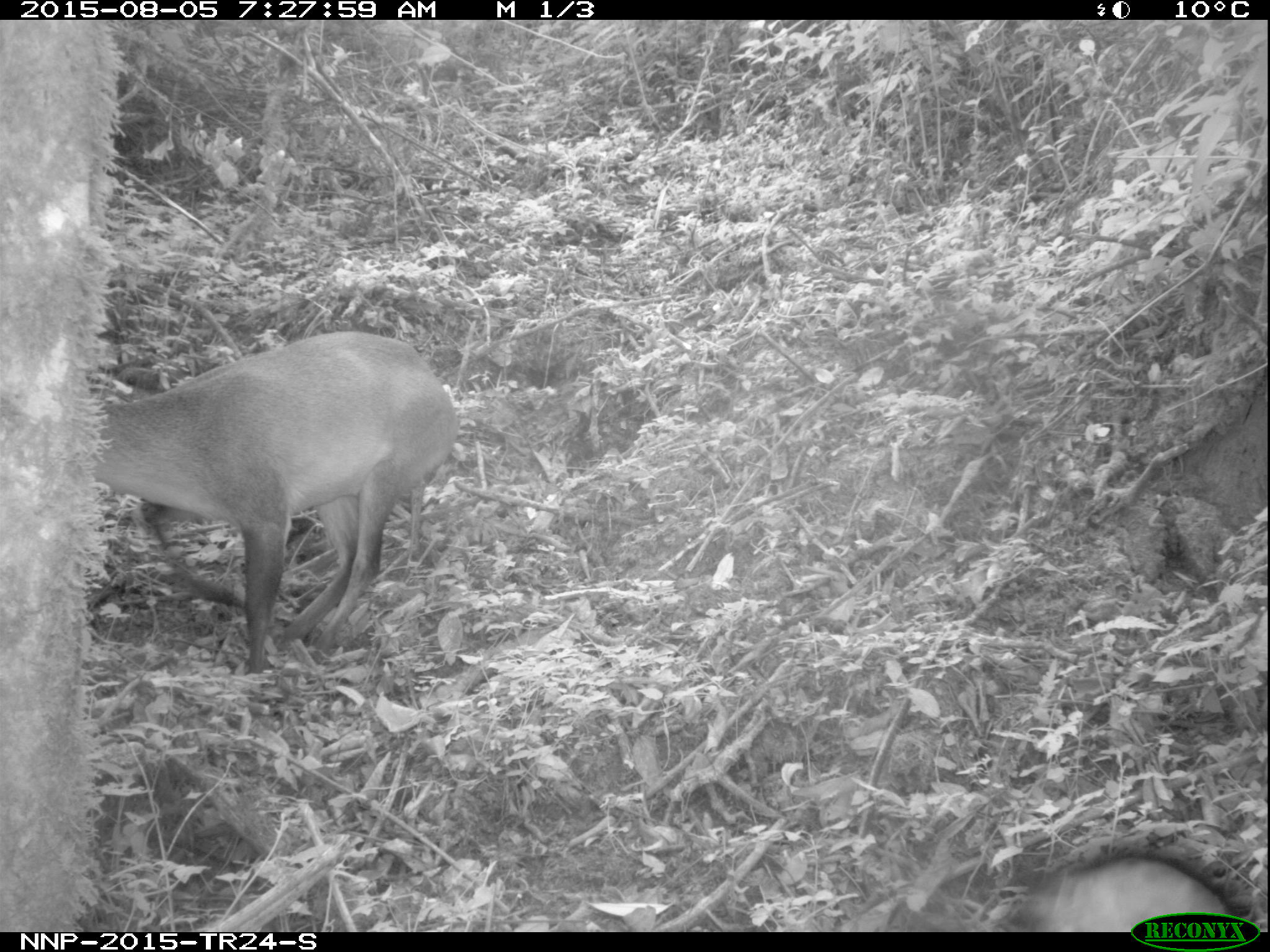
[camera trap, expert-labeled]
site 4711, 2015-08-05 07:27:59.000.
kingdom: Animalia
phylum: Chordata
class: Mammalia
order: Primates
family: Cercopithecidae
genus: Allochrocebus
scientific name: Allochrocebus lhoesti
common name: l'hoest's monkey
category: cercopithecus lhoesti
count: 1